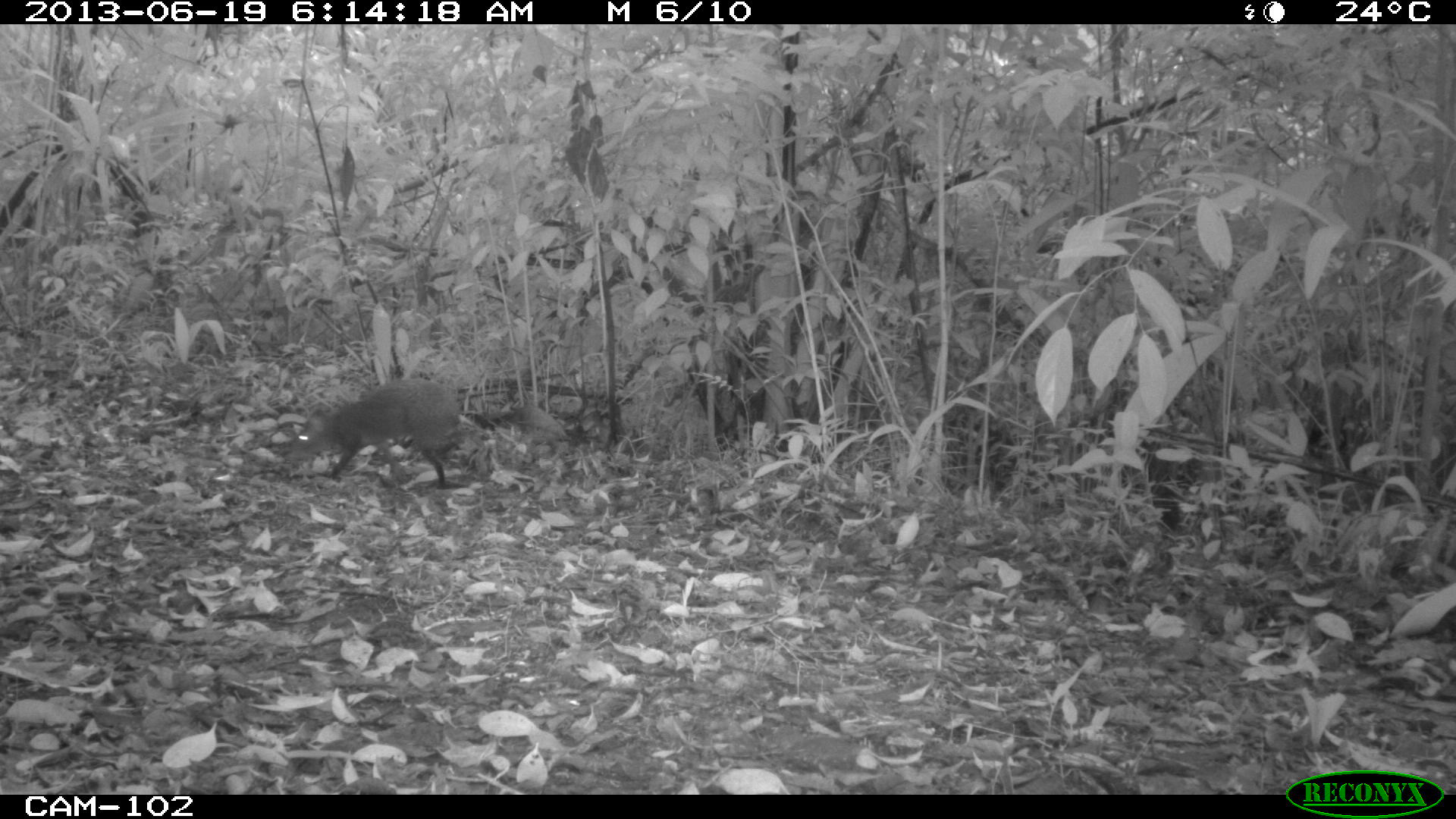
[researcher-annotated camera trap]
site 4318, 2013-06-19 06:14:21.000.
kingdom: Animalia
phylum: Chordata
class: Mammalia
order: Rodentia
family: Dasyproctidae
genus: Dasyprocta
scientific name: Dasyprocta punctata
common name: central american agouti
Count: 1.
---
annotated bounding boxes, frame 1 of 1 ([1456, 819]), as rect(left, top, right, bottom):
dasyprocta punctata: rect(288, 377, 462, 487)